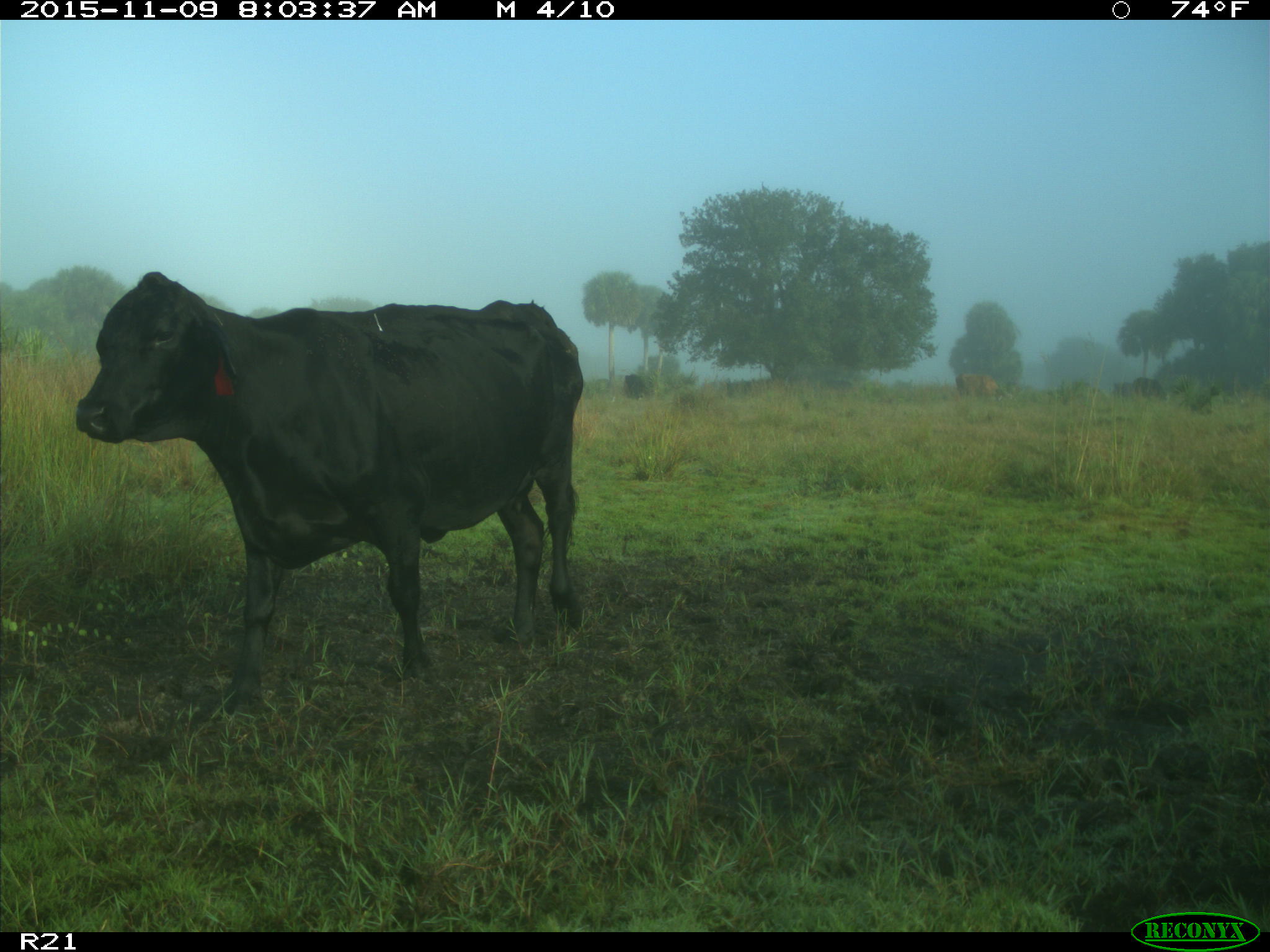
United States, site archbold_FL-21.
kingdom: Animalia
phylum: Chordata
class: Mammalia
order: Artiodactyla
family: Bovidae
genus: Bos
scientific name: Bos taurus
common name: domestic cow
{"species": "Bos taurus (domestic cow)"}